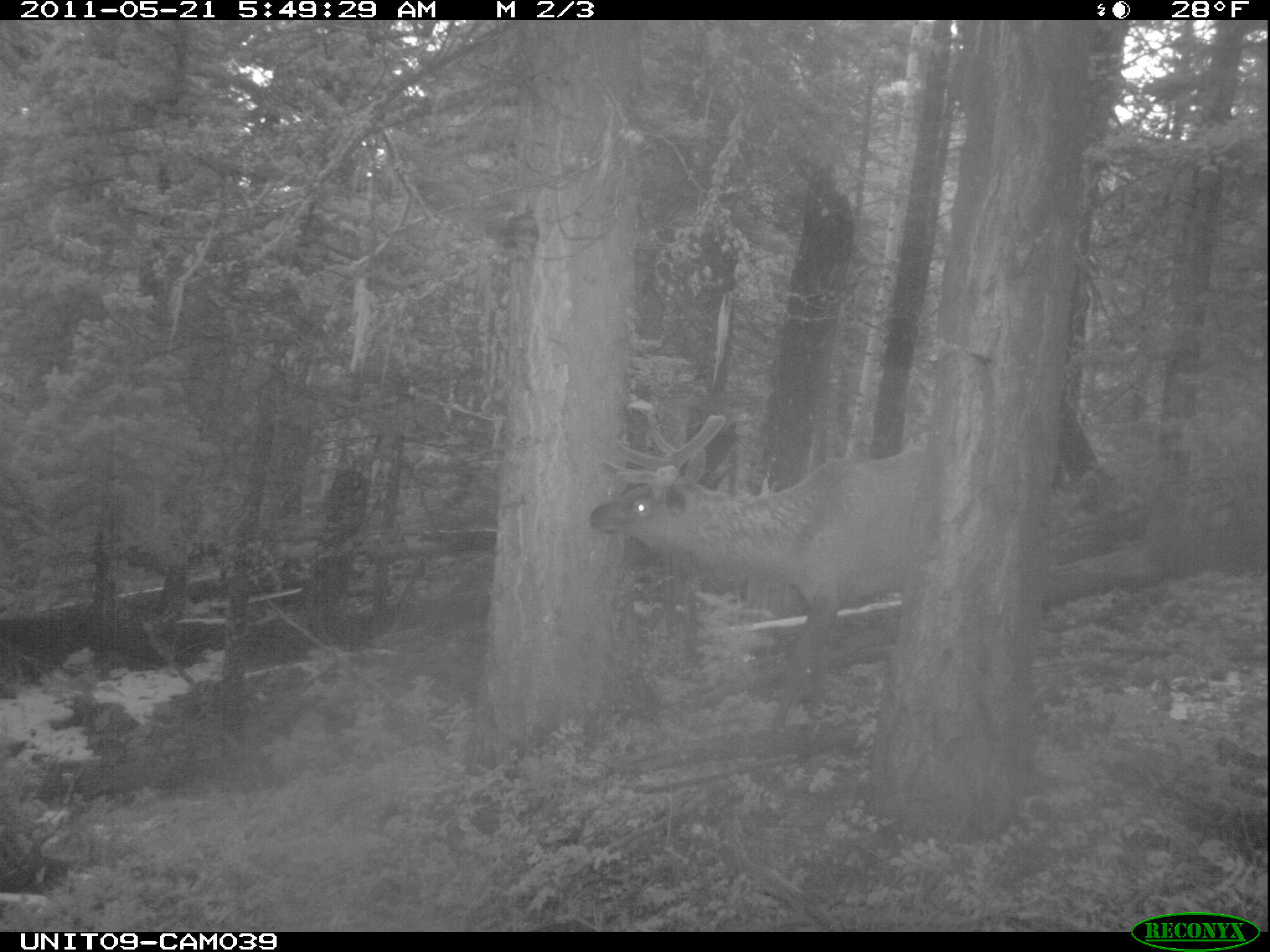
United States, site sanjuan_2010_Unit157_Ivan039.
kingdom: Animalia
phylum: Chordata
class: Mammalia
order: Artiodactyla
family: Cervidae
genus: Cervus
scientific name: Cervus elaphus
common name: red deer